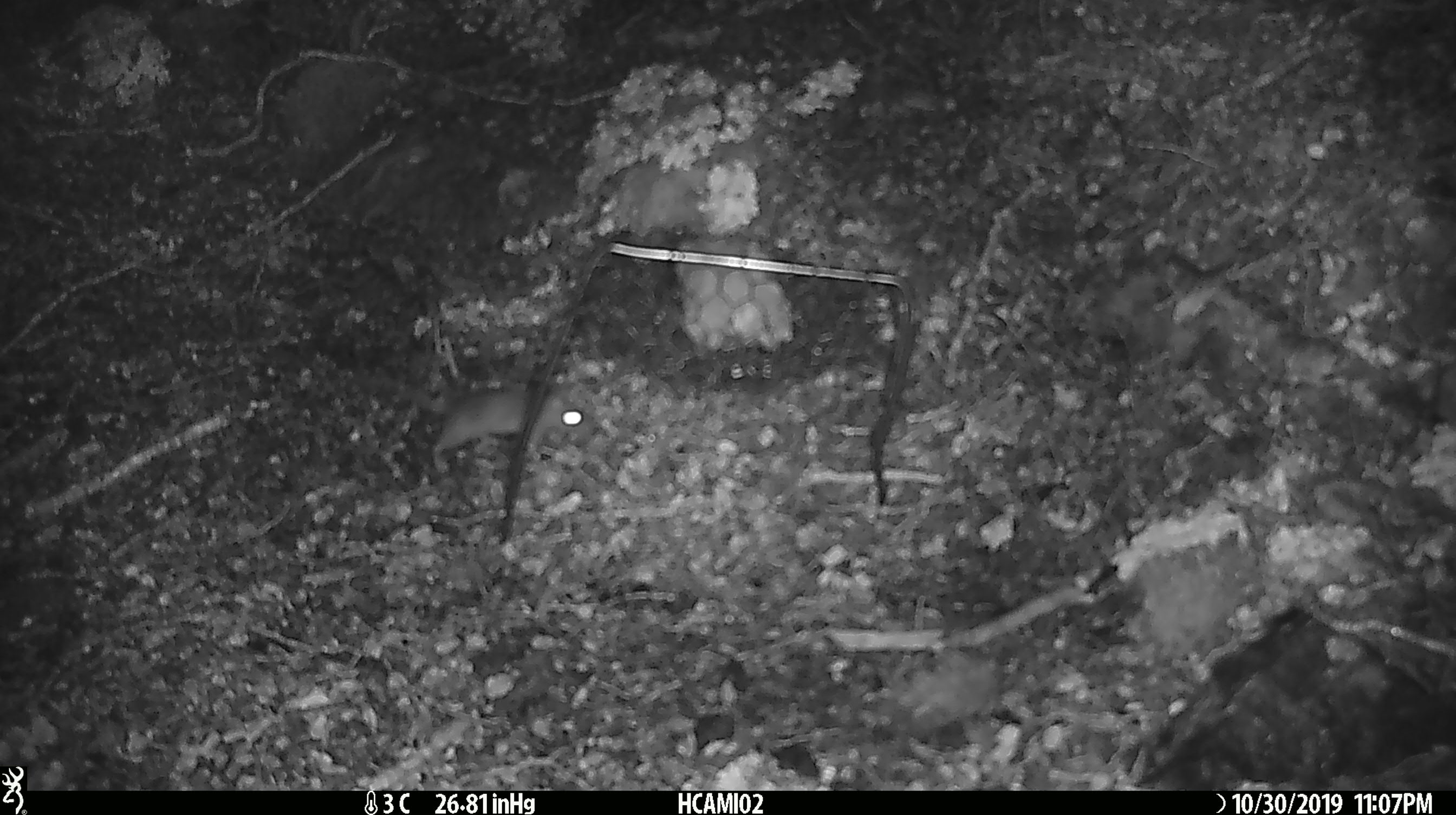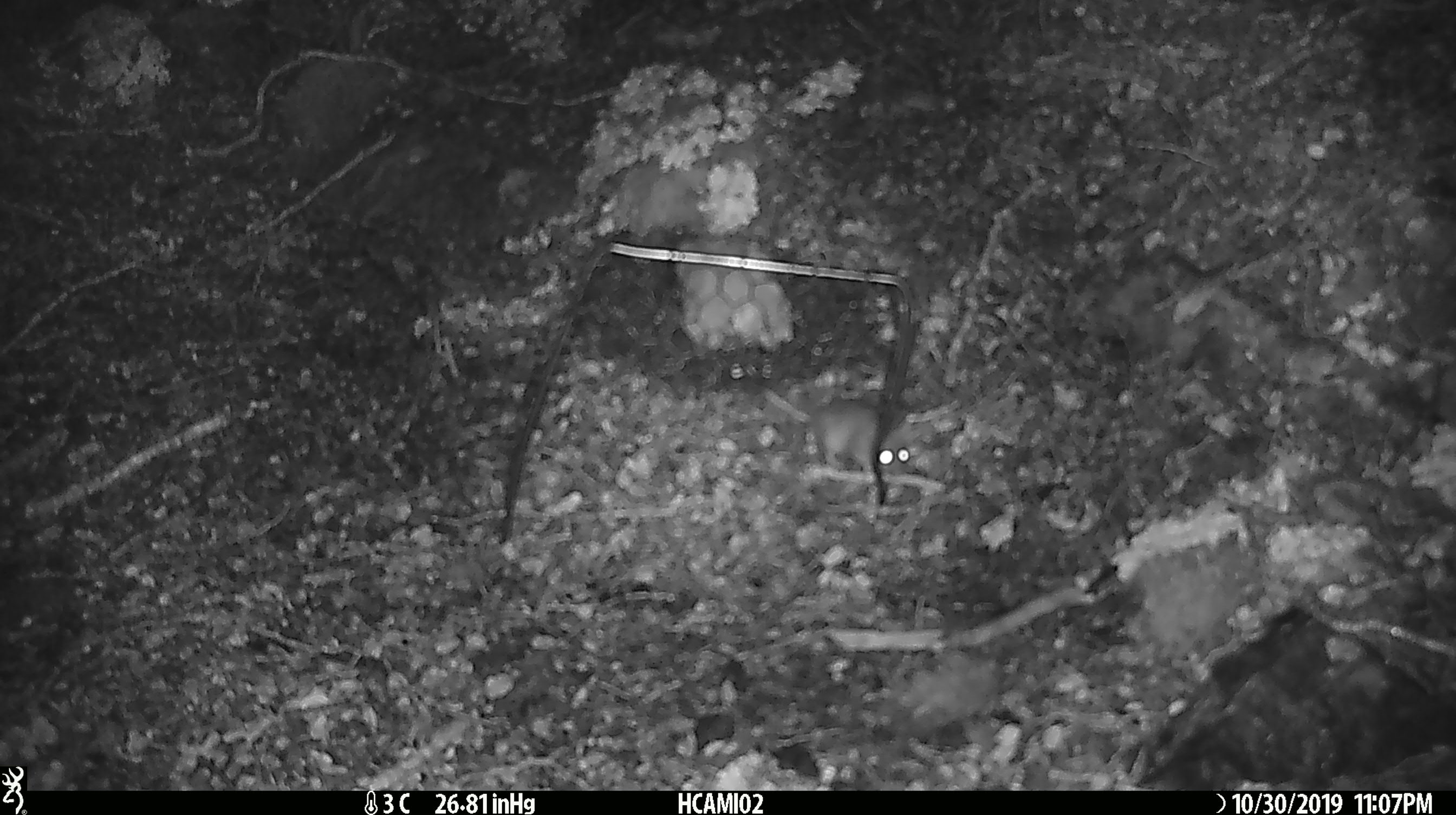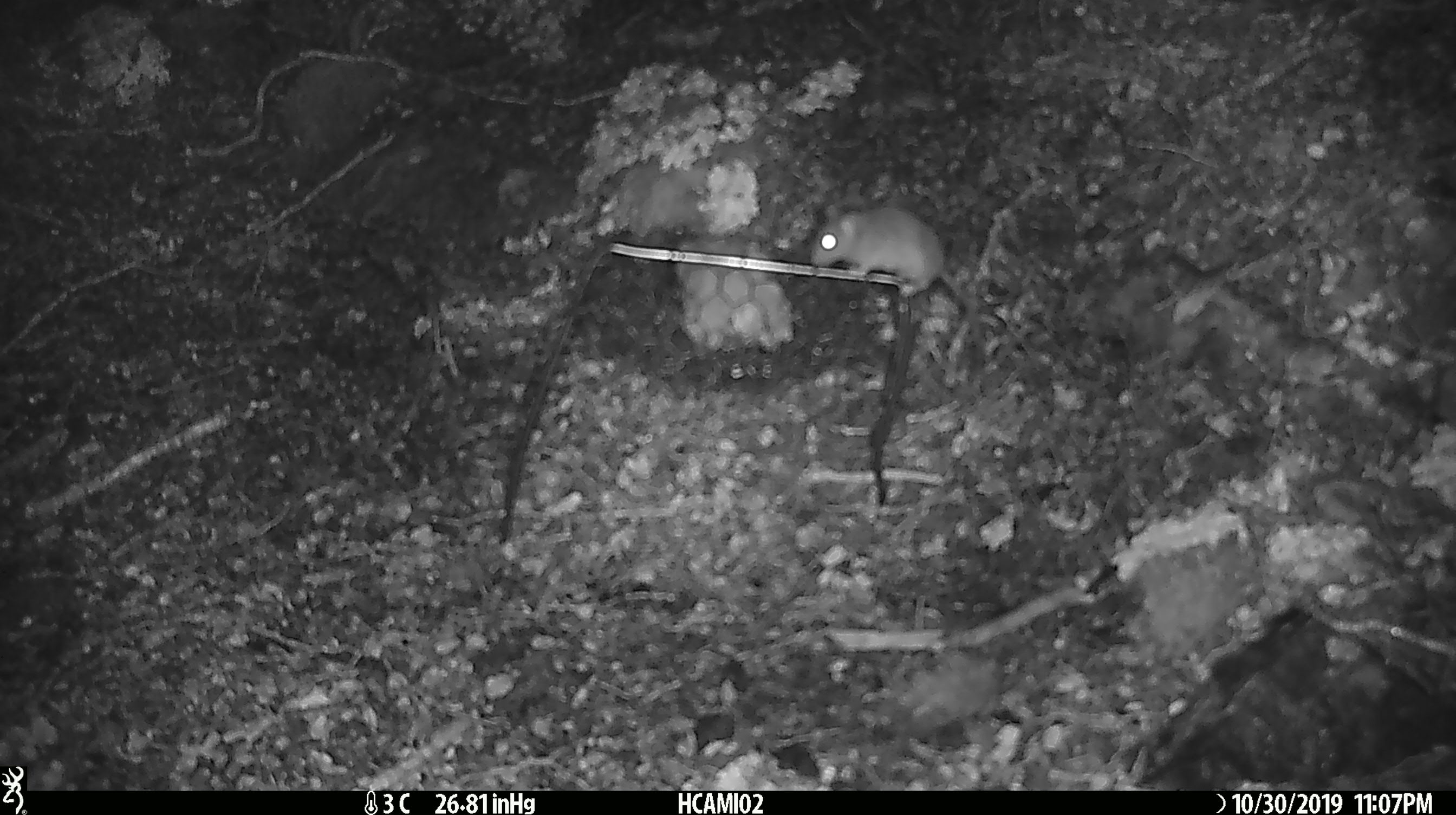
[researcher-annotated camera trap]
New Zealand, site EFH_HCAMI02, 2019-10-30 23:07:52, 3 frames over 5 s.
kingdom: Animalia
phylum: Chordata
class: Mammalia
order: Rodentia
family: Muridae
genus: Mus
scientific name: Mus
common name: mouse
Mouse (Mus).